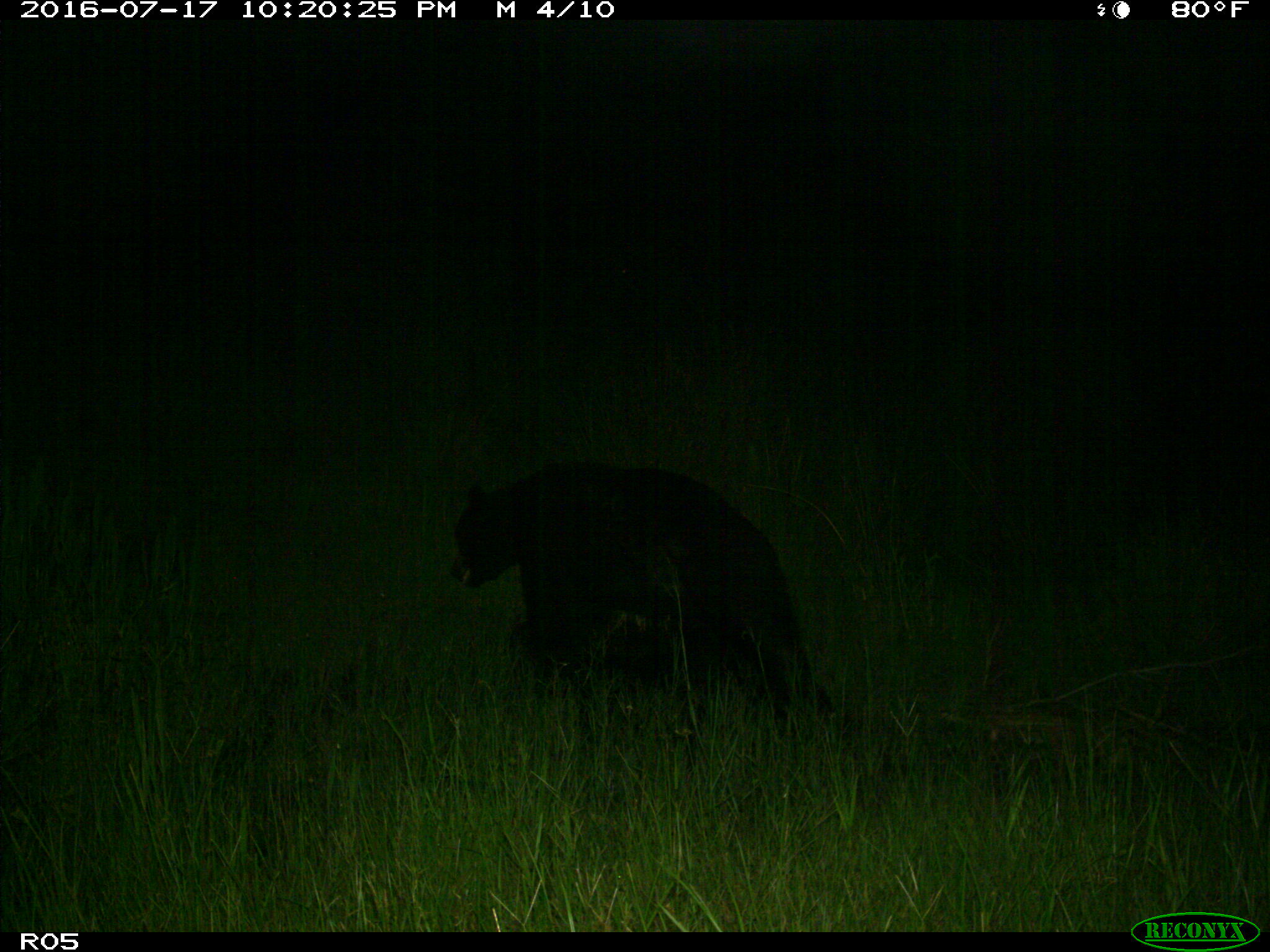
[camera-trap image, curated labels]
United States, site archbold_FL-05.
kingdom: Animalia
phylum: Chordata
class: Mammalia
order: Carnivora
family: Ursidae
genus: Ursus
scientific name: Ursus americanus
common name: american black bear